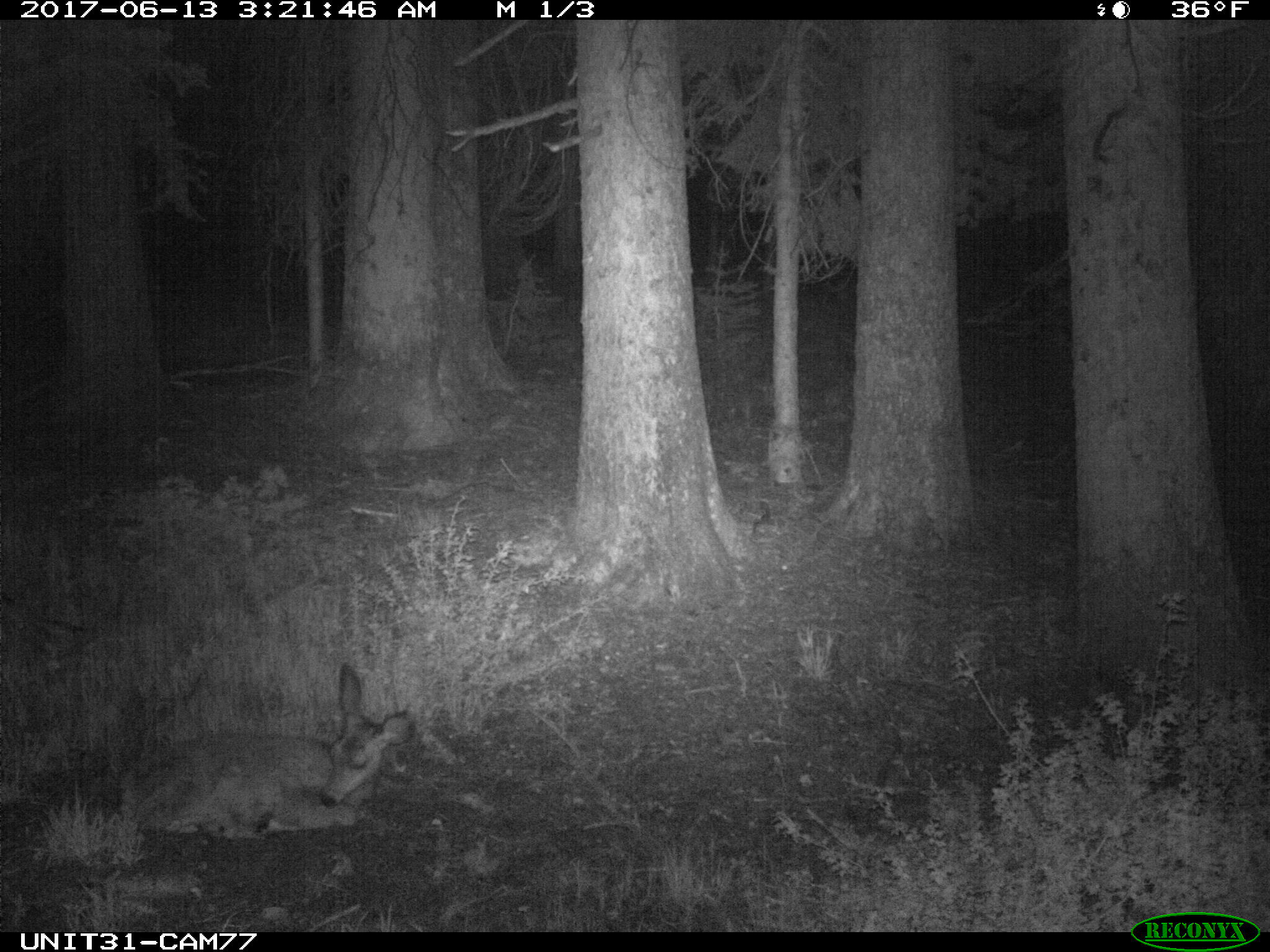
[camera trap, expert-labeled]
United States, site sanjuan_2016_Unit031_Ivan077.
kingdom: Animalia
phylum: Chordata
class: Mammalia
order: Artiodactyla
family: Cervidae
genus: Odocoileus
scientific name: Odocoileus hemionus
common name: mule deer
Odocoileus hemionus (mule deer).